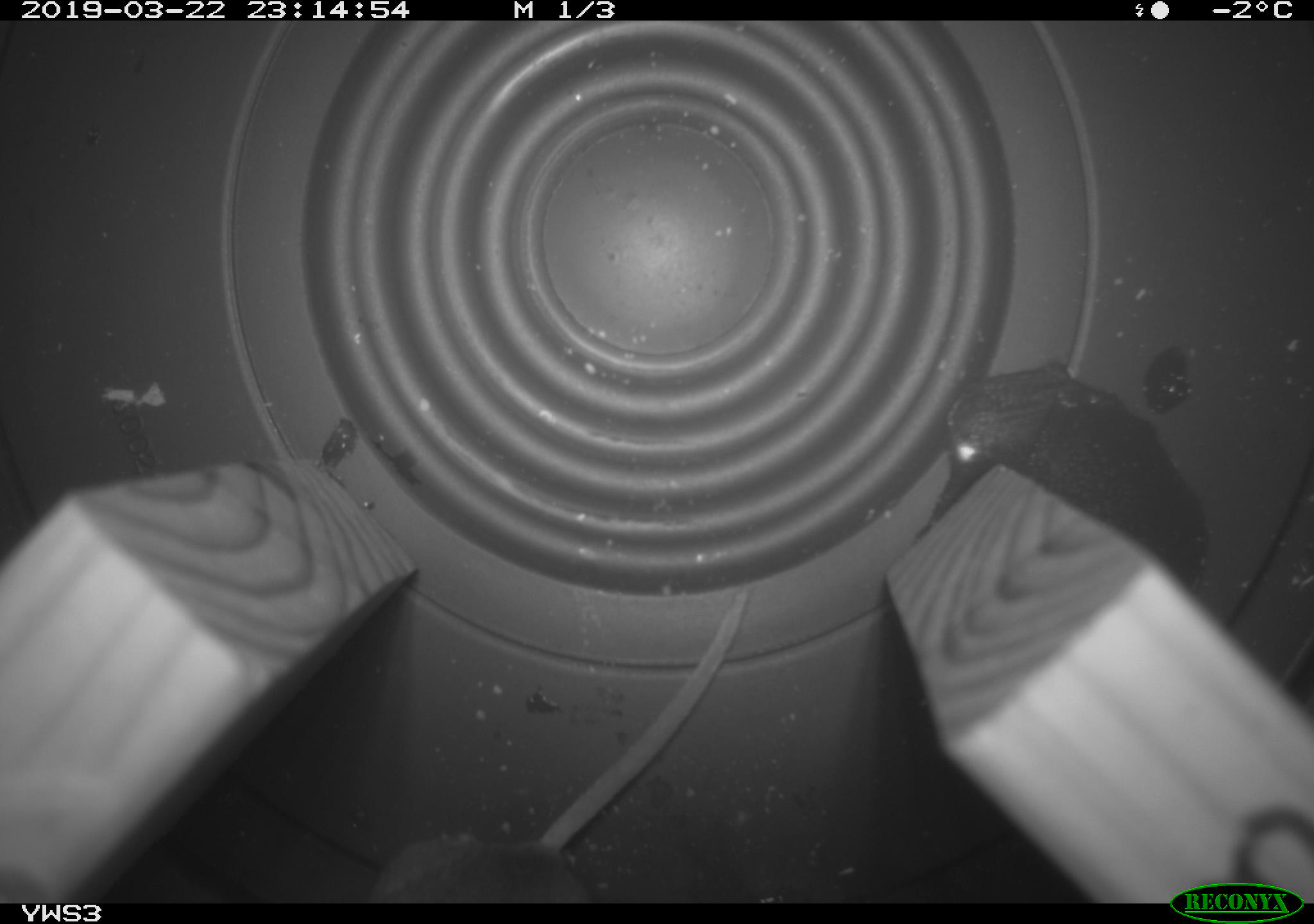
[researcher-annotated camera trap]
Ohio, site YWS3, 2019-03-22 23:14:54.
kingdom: Animalia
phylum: Chordata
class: Mammalia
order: Rodentia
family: Cricetidae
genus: Peromyscus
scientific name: Peromyscus leucopus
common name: white-footed mouse